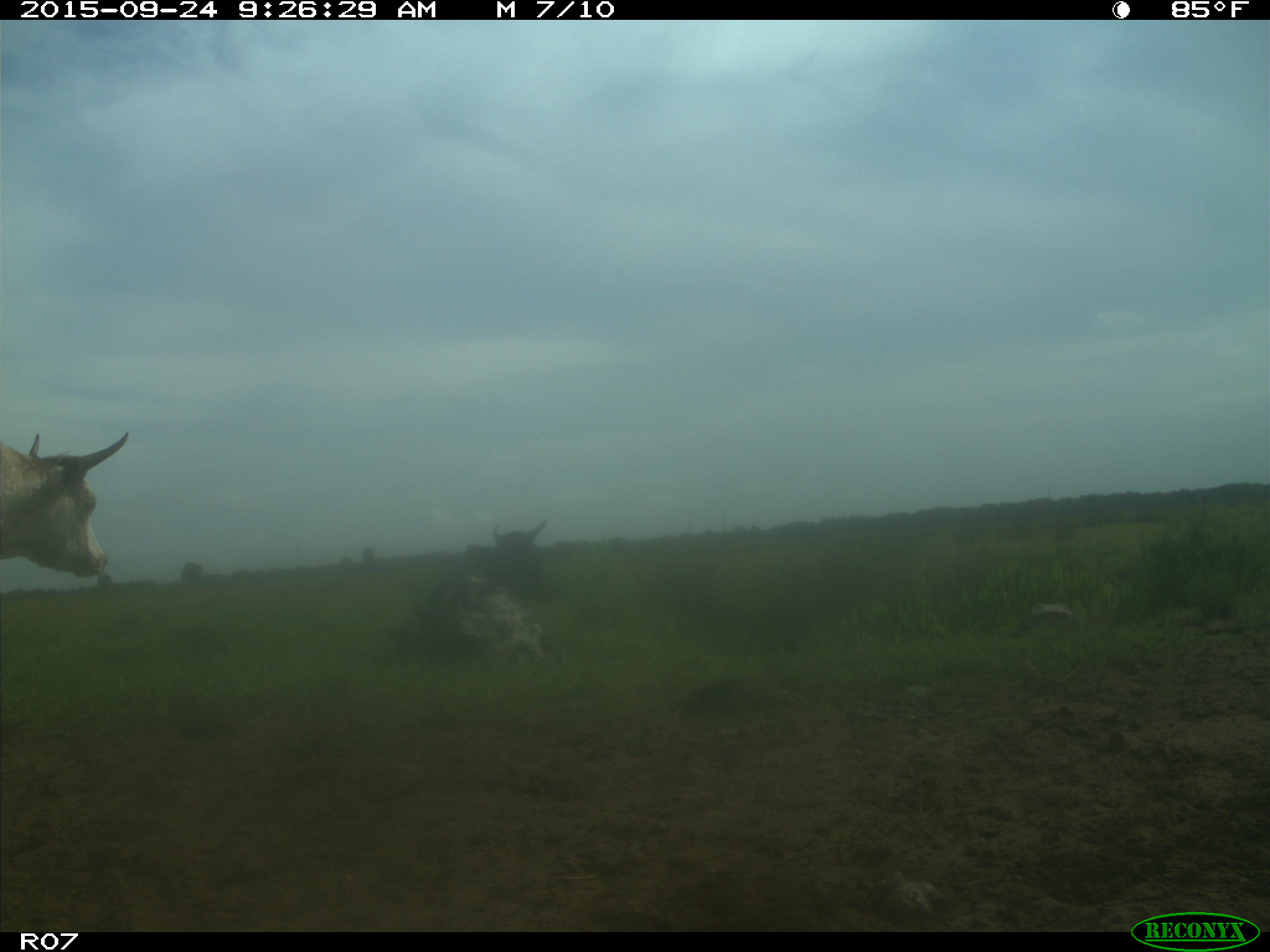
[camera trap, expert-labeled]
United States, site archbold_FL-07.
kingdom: Animalia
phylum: Chordata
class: Mammalia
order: Artiodactyla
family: Bovidae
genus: Bos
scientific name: Bos taurus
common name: domestic cow